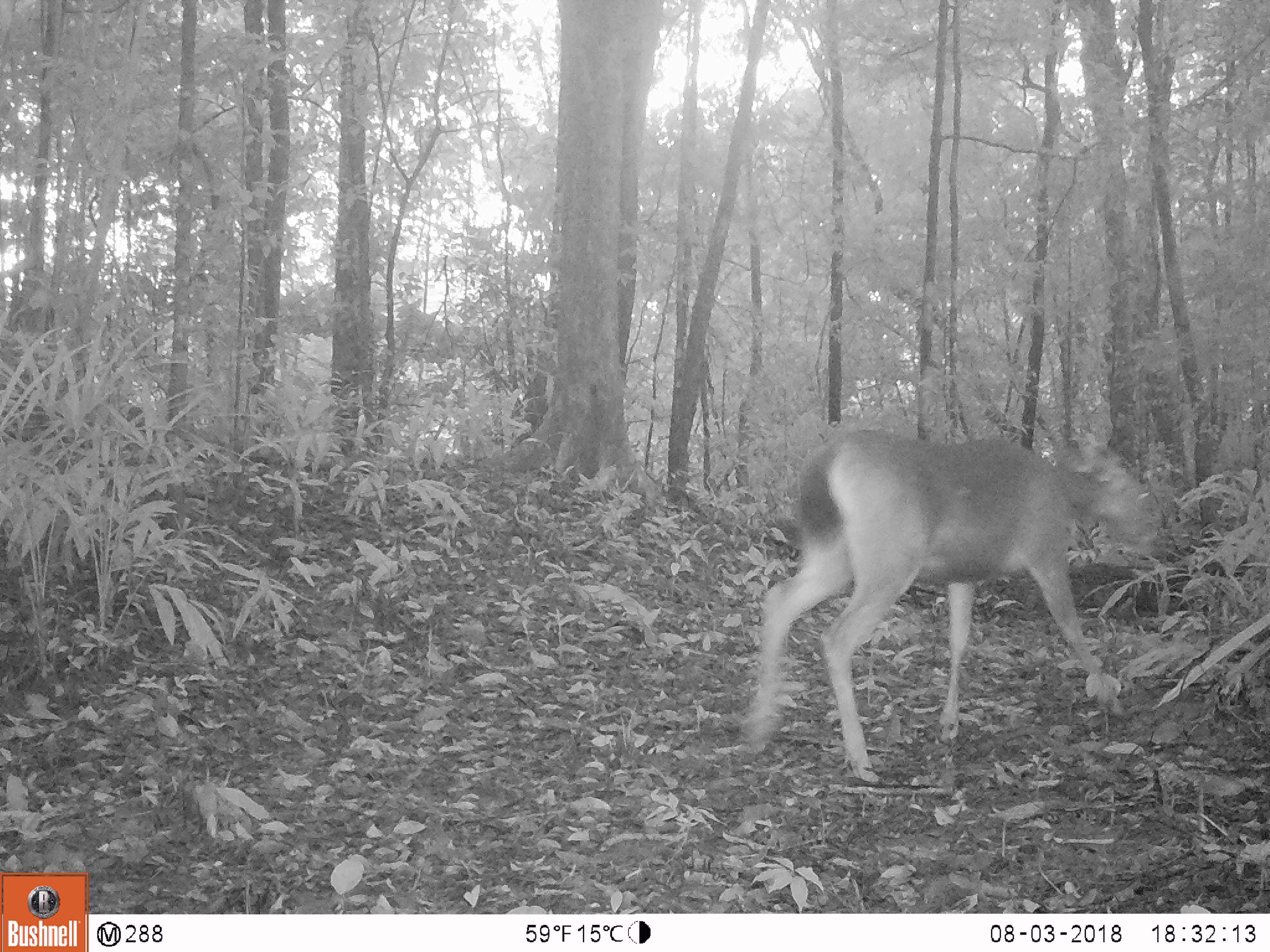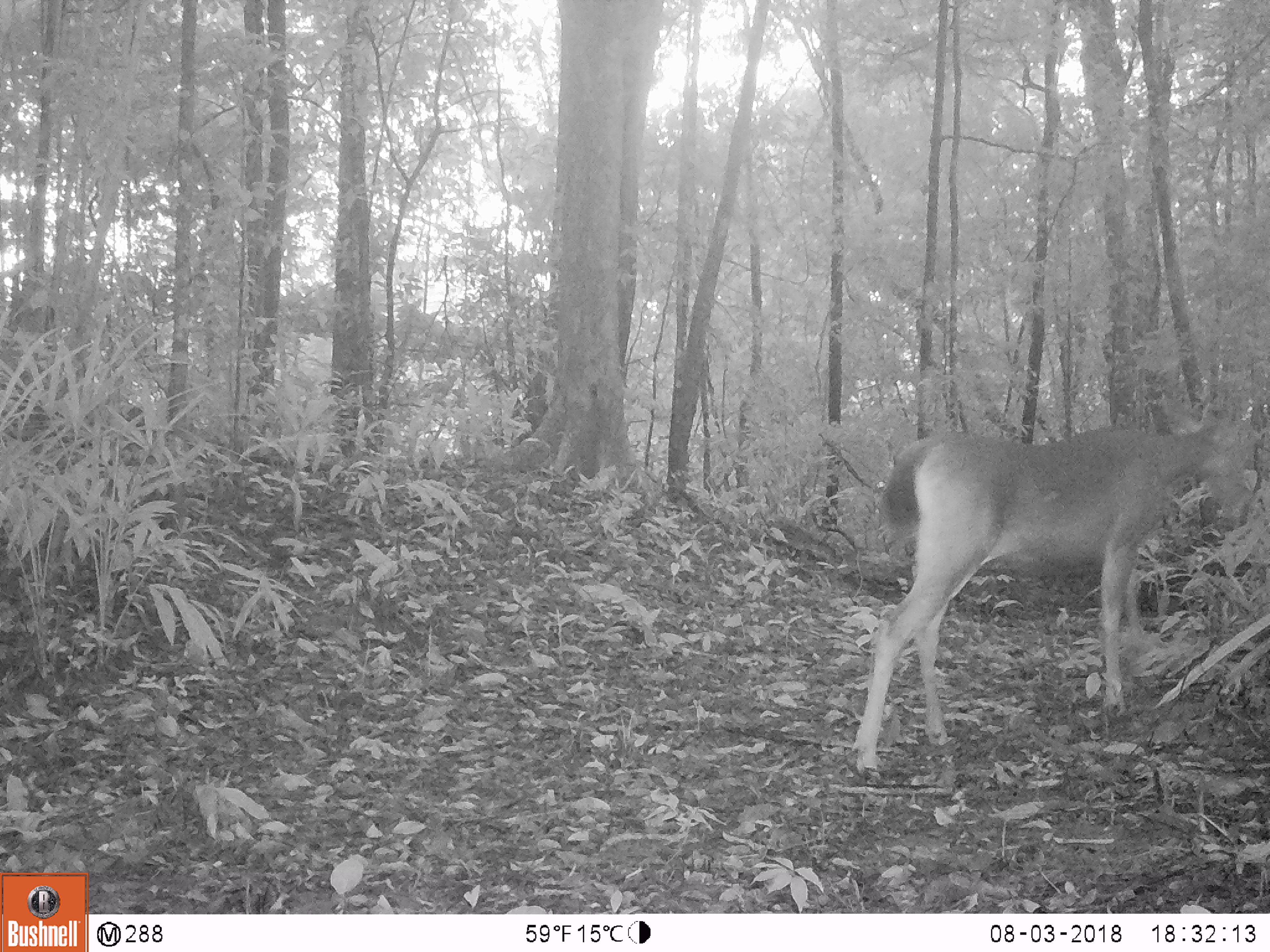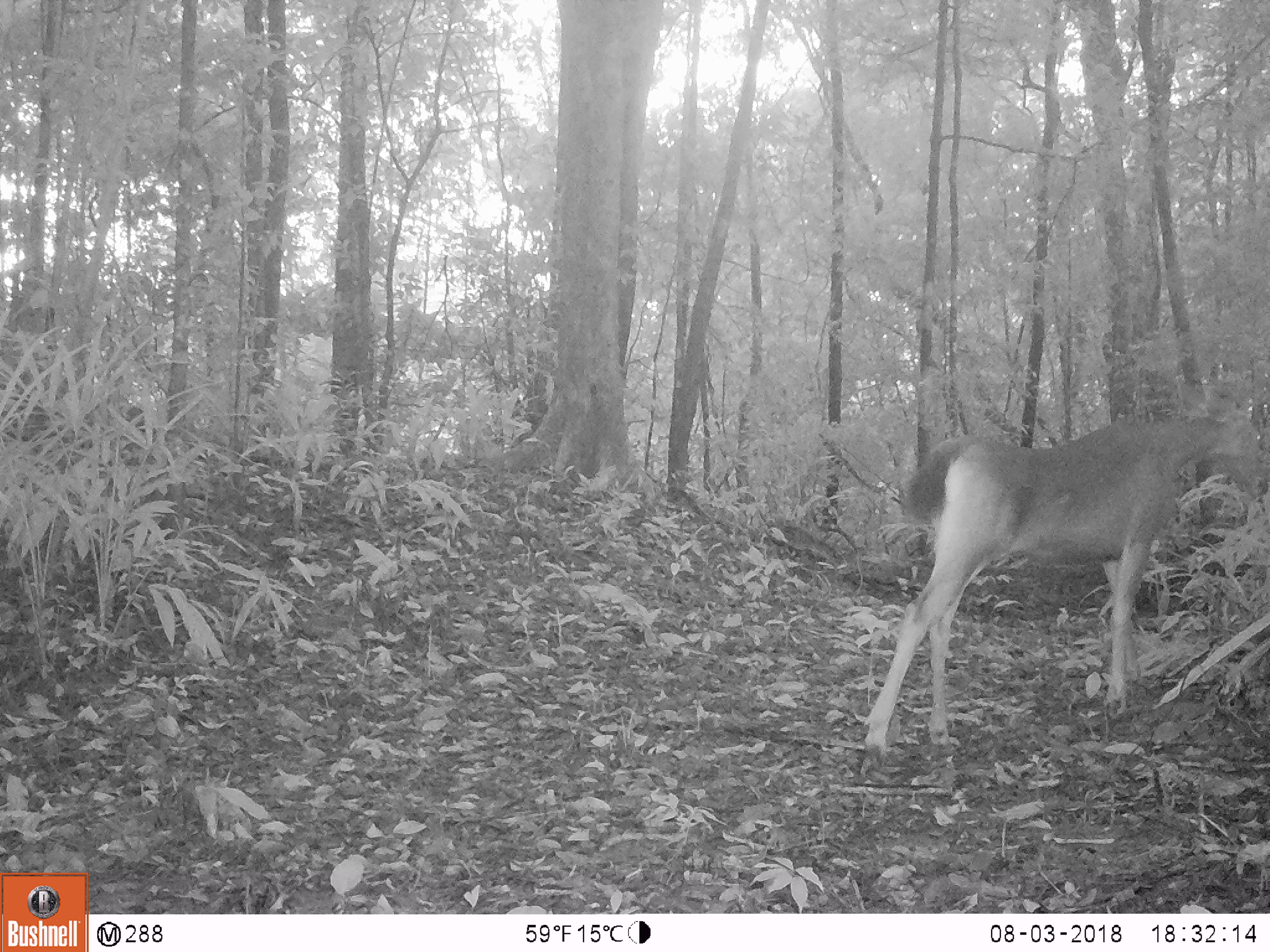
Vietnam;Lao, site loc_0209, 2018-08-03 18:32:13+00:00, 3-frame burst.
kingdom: Animalia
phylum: Chordata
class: Mammalia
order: Artiodactyla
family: Cervidae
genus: Rusa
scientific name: Rusa unicolor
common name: sambar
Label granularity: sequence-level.